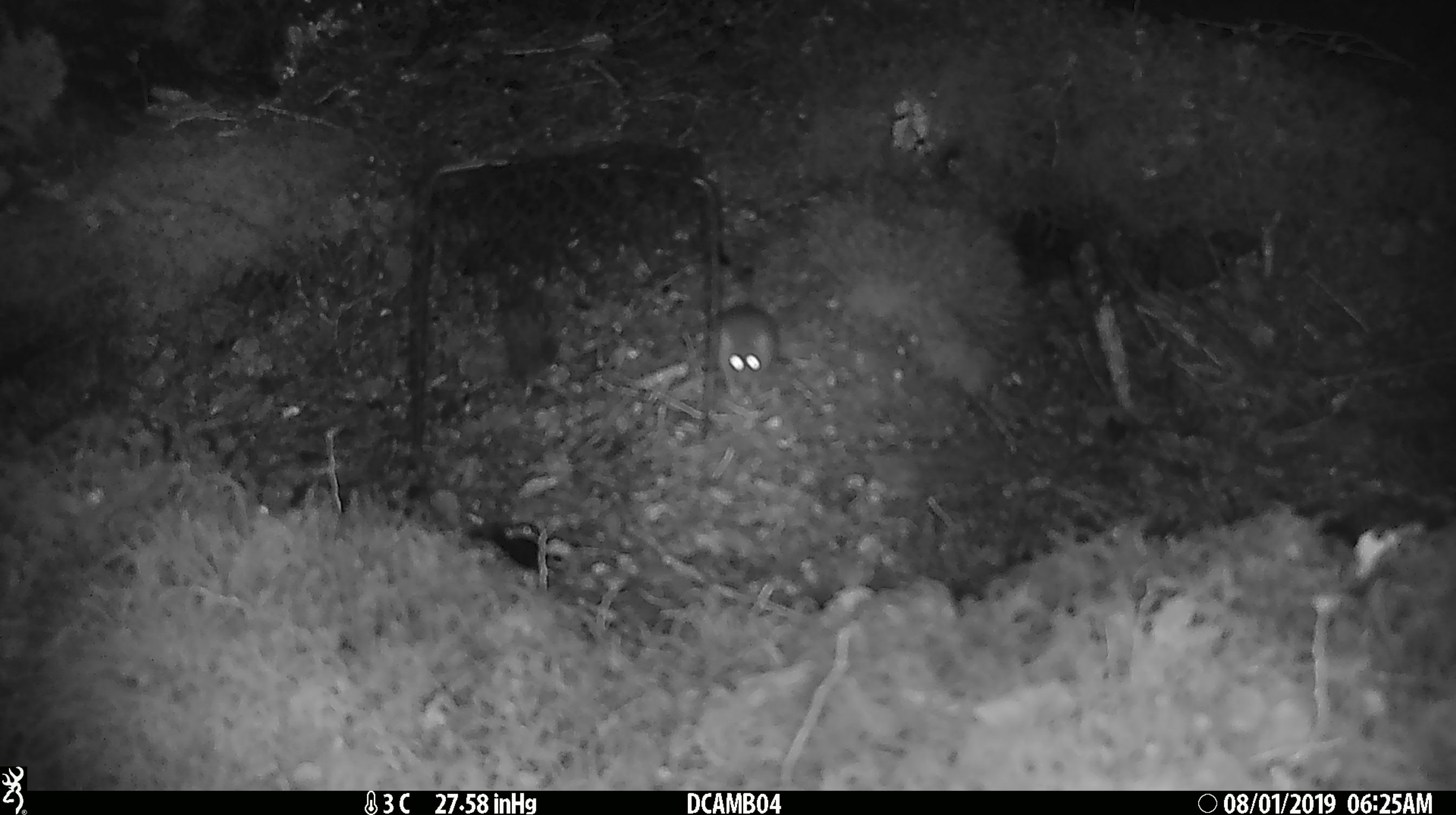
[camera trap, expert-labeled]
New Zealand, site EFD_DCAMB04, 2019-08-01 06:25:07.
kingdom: Animalia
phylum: Chordata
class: Mammalia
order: Rodentia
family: Muridae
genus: Mus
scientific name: Mus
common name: mouse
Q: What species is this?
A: Mouse (Mus).